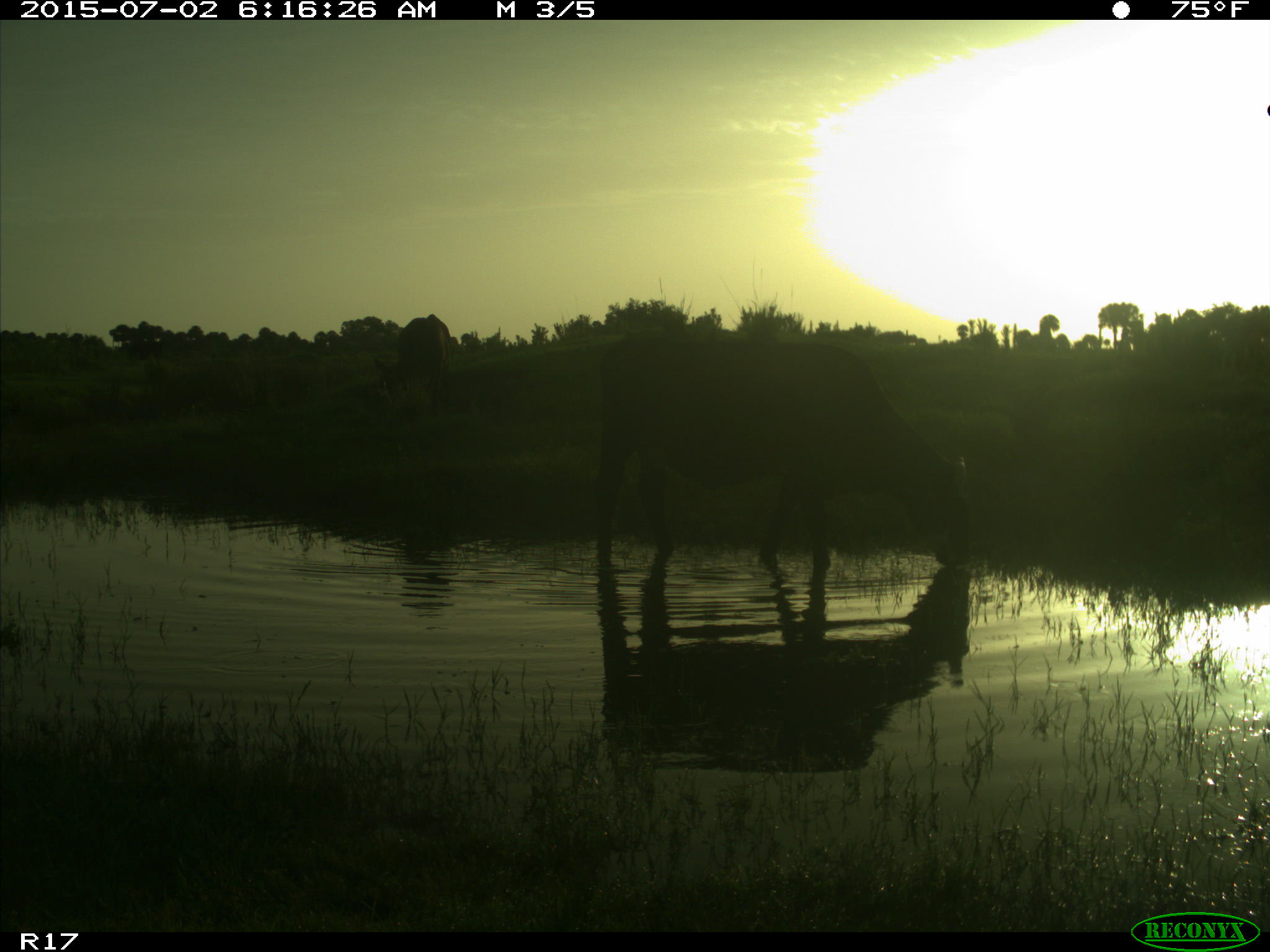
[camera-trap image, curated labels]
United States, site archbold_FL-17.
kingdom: Animalia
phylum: Chordata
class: Mammalia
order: Artiodactyla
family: Bovidae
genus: Bos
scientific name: Bos taurus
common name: domestic cow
Bos taurus (domestic cow).